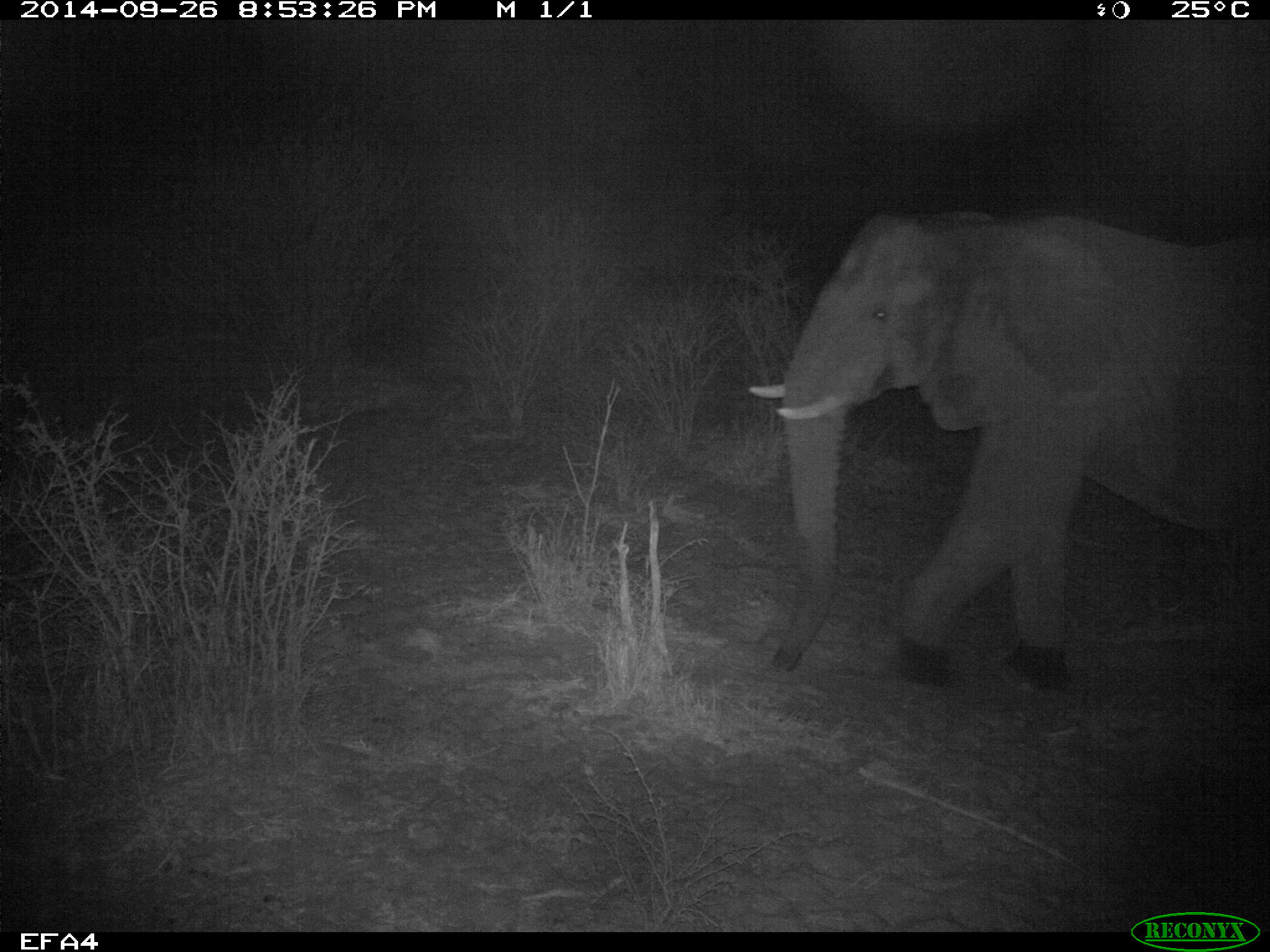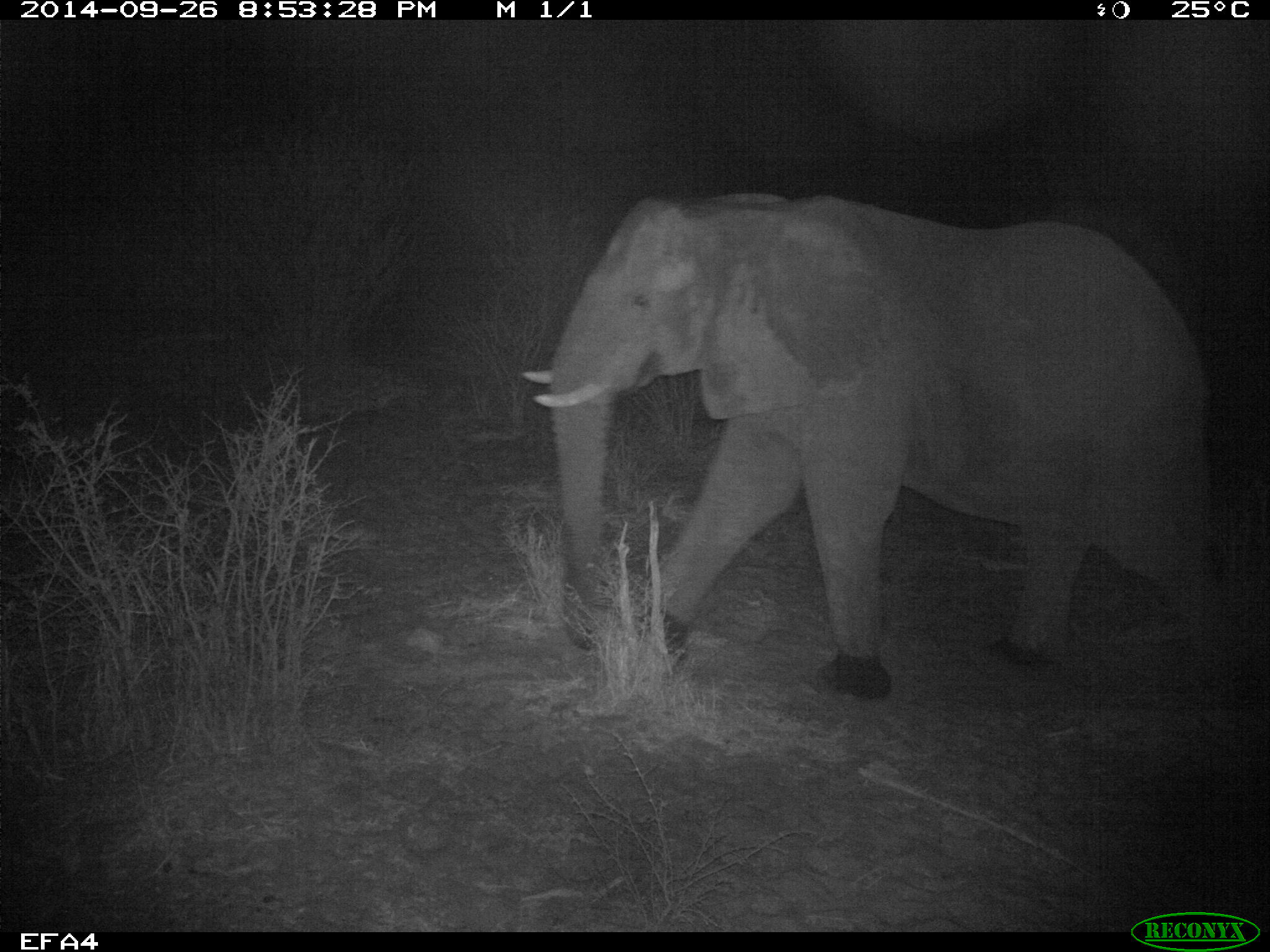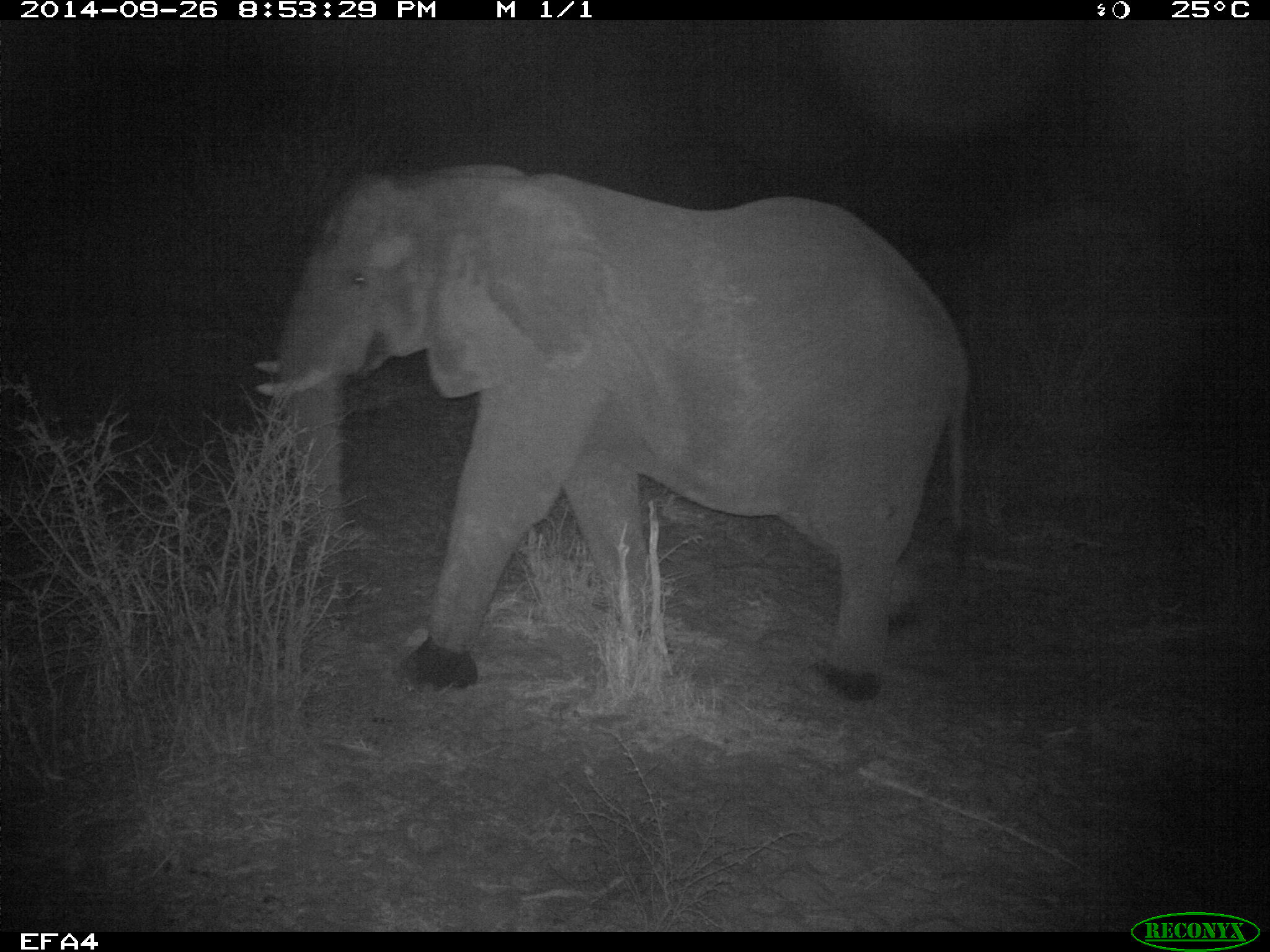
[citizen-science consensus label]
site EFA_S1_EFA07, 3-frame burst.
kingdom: Animalia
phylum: Chordata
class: Mammalia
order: Proboscidea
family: Elephantidae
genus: Loxodonta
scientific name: Loxodonta africana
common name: african bush elephant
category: elephant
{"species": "elephant (african bush elephant) (Loxodonta africana)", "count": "1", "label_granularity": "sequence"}